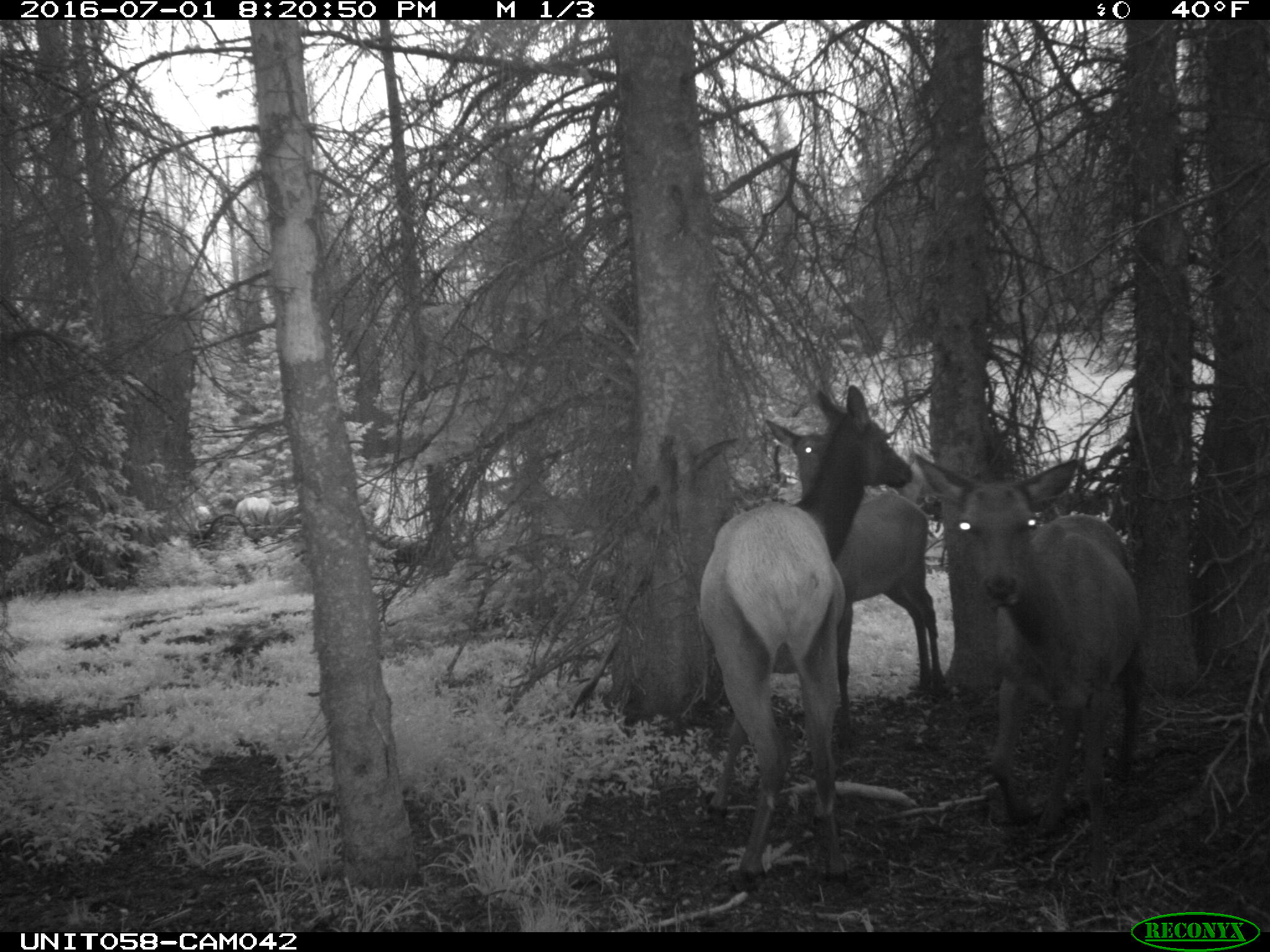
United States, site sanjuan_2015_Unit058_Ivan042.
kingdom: Animalia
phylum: Chordata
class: Mammalia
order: Artiodactyla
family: Cervidae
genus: Cervus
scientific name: Cervus elaphus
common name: red deer